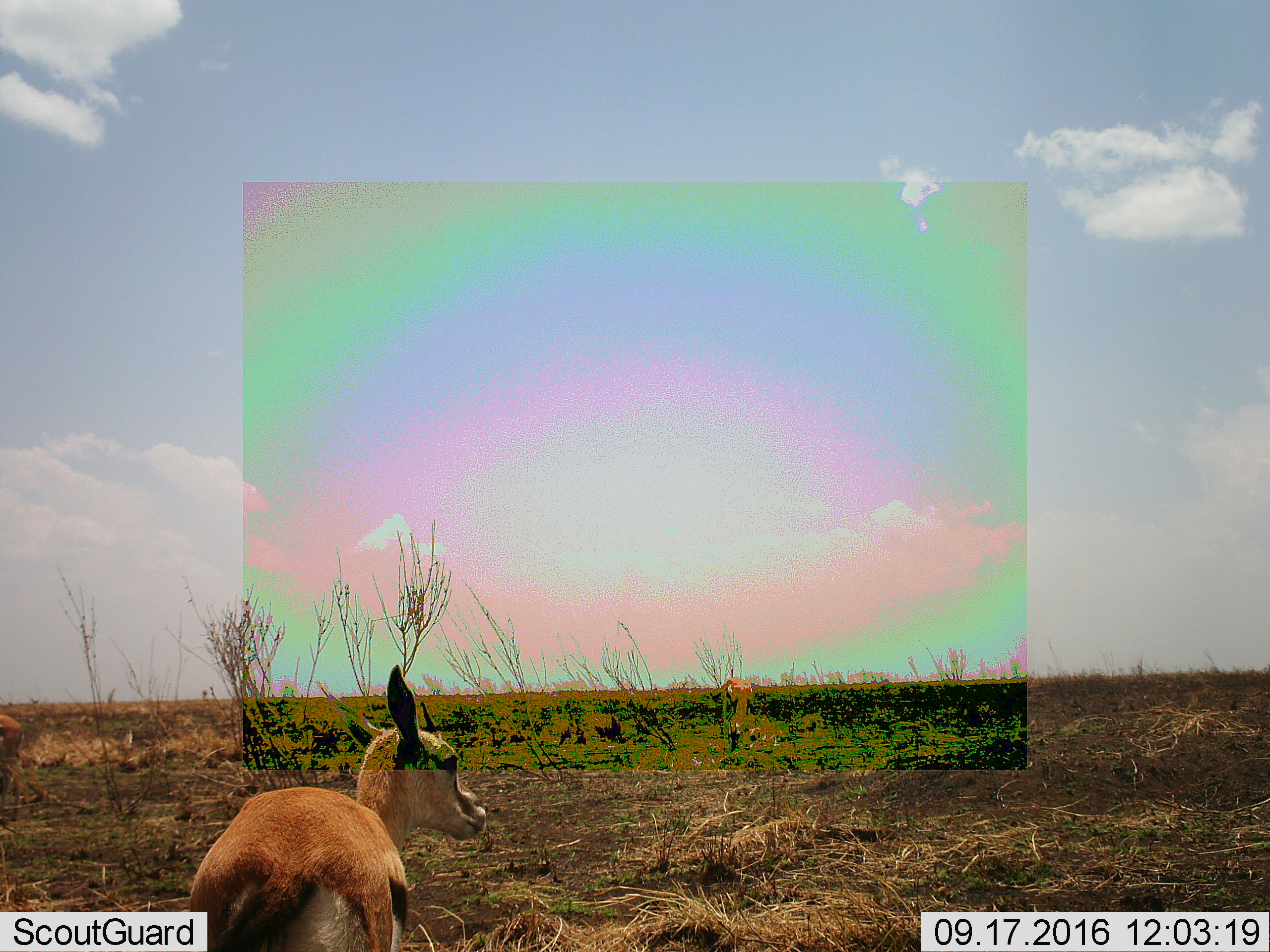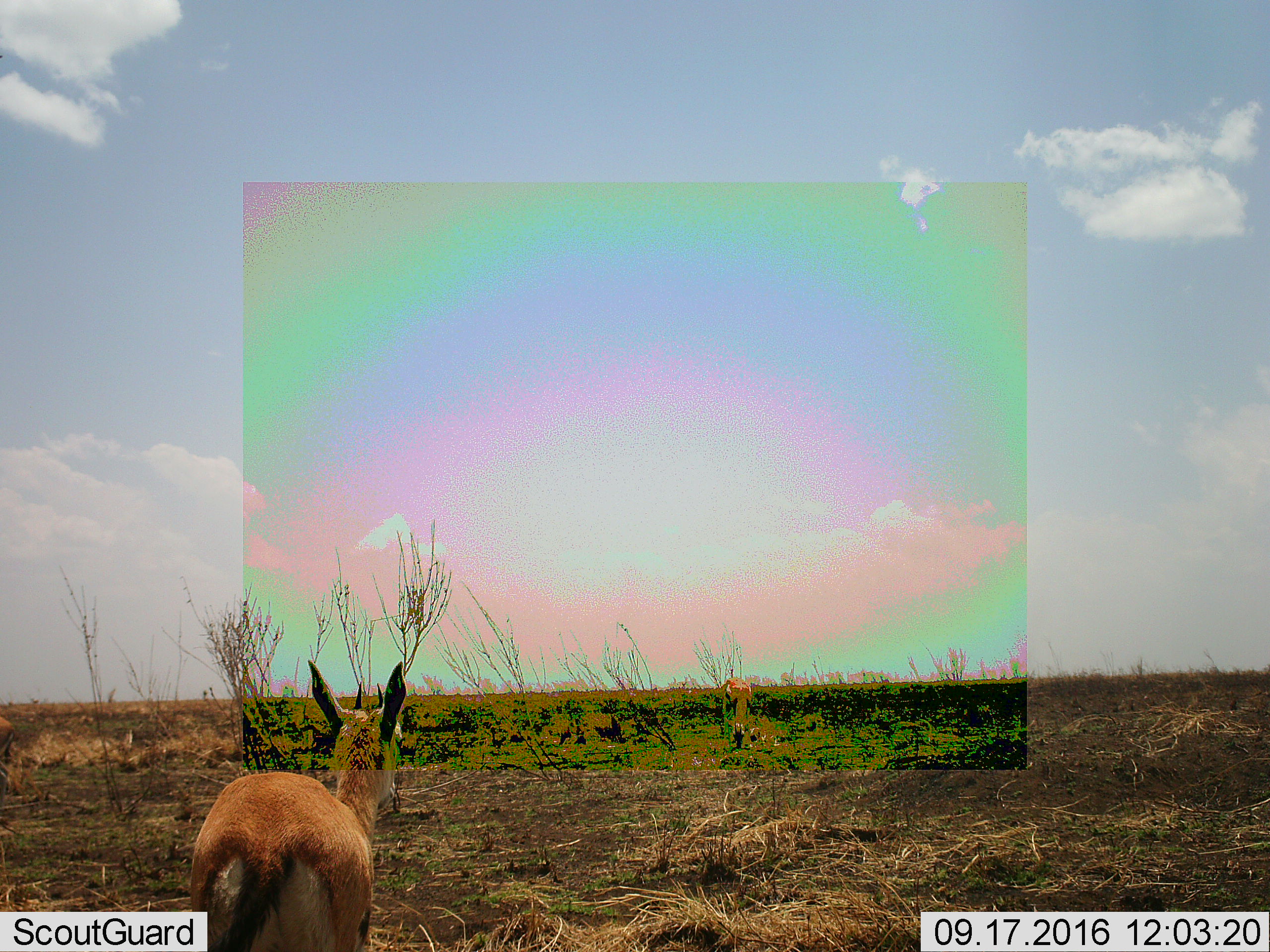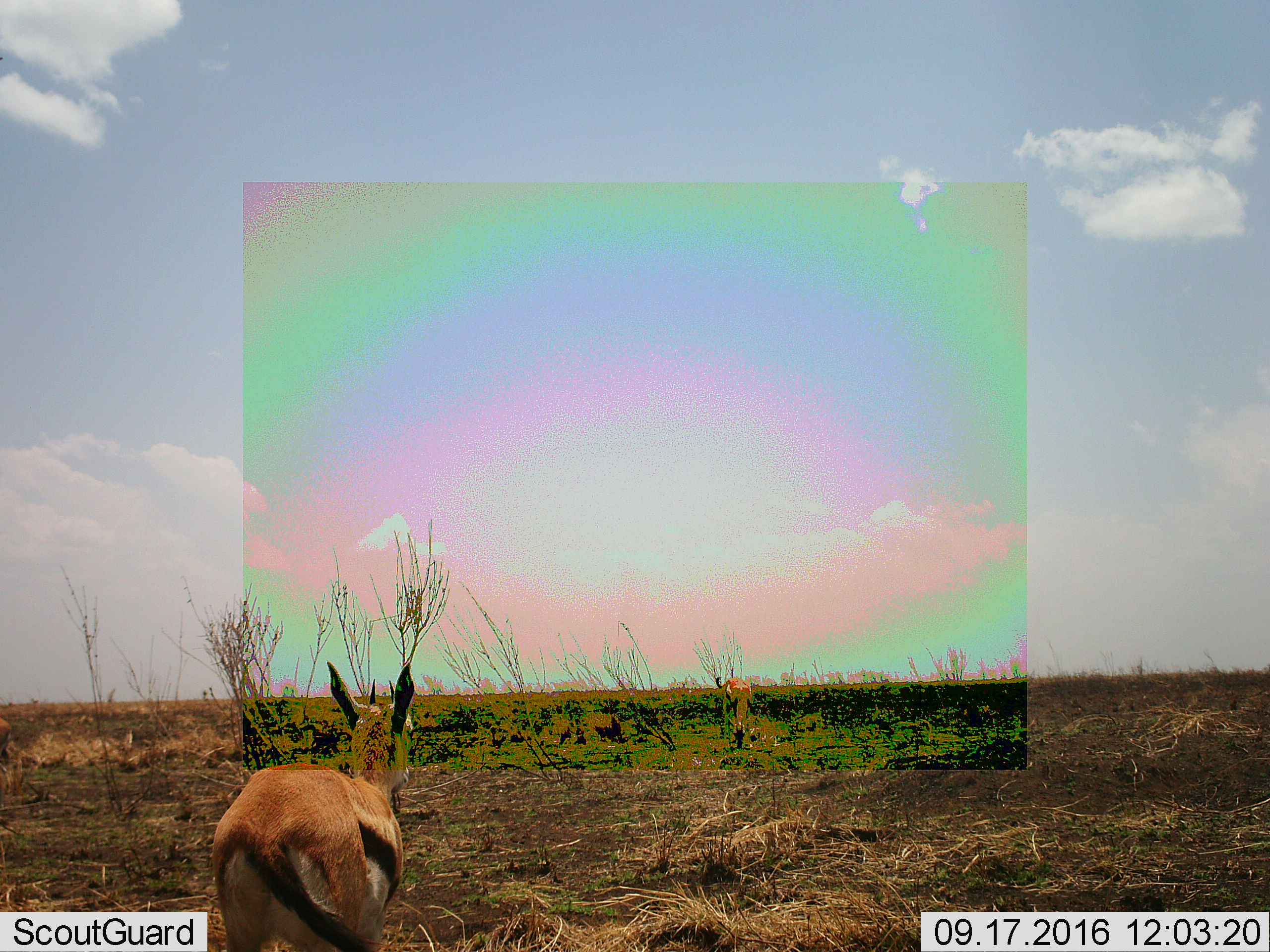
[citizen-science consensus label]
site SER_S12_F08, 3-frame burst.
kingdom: Animalia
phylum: Chordata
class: Mammalia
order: Artiodactyla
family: Bovidae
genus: Eudorcas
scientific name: Eudorcas thomsonii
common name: thomson's gazelle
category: gazellethomsons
Gazellethomsons (thomson's gazelle) (Eudorcas thomsonii), count 2. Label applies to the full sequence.